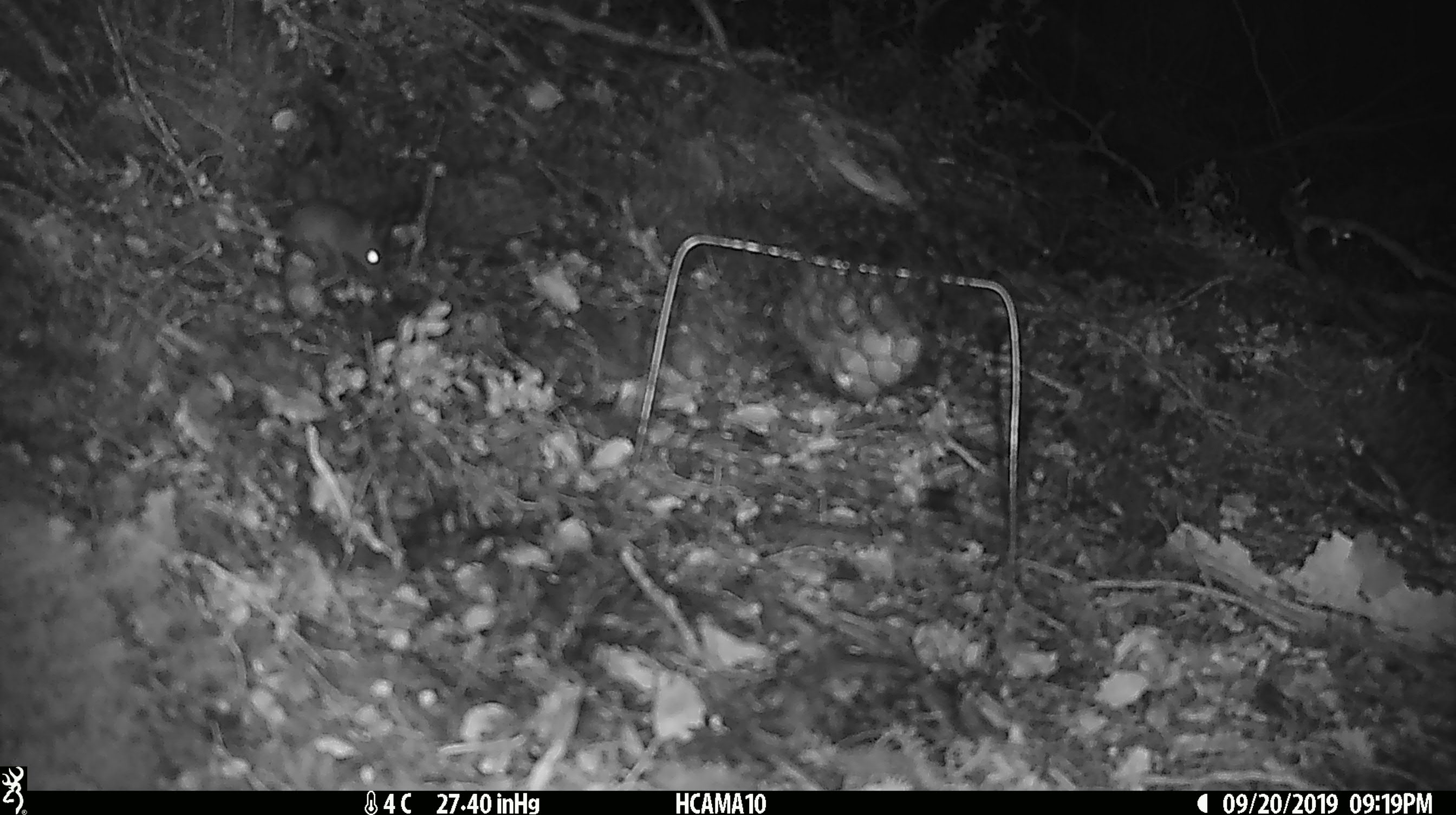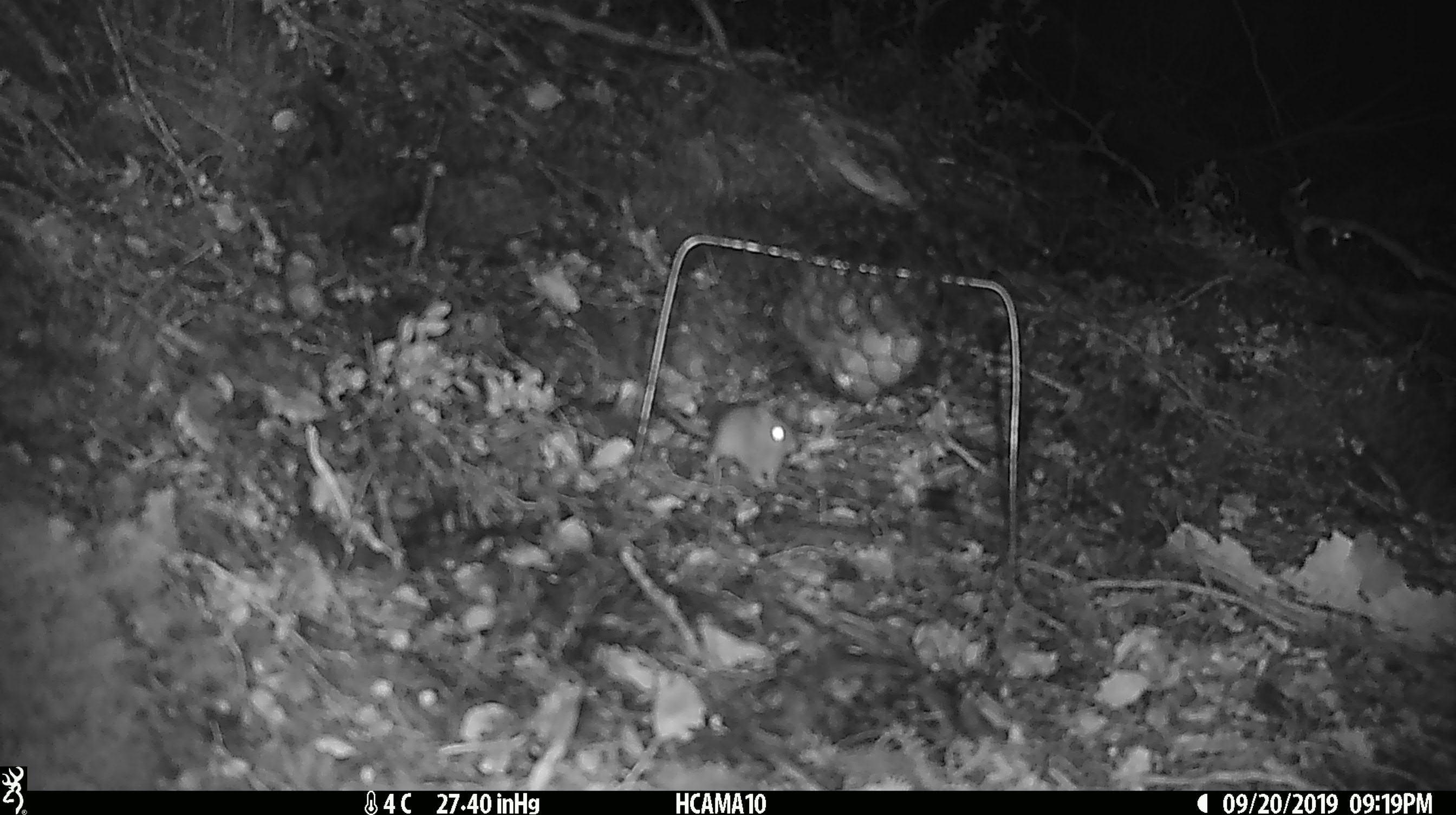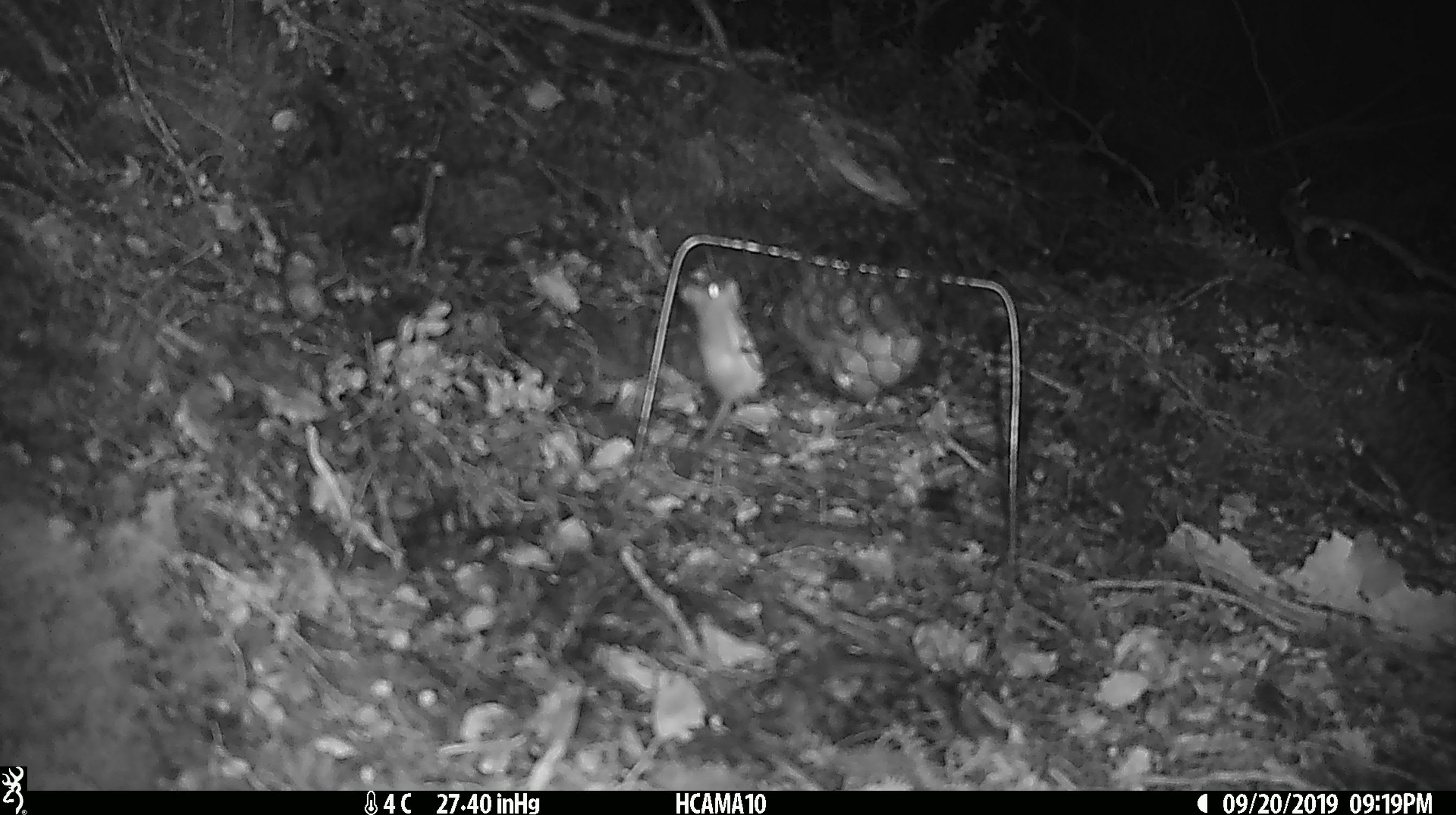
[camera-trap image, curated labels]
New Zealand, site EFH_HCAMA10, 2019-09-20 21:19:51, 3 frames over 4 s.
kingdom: Animalia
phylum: Chordata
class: Mammalia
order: Rodentia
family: Muridae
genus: Mus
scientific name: Mus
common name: mouse